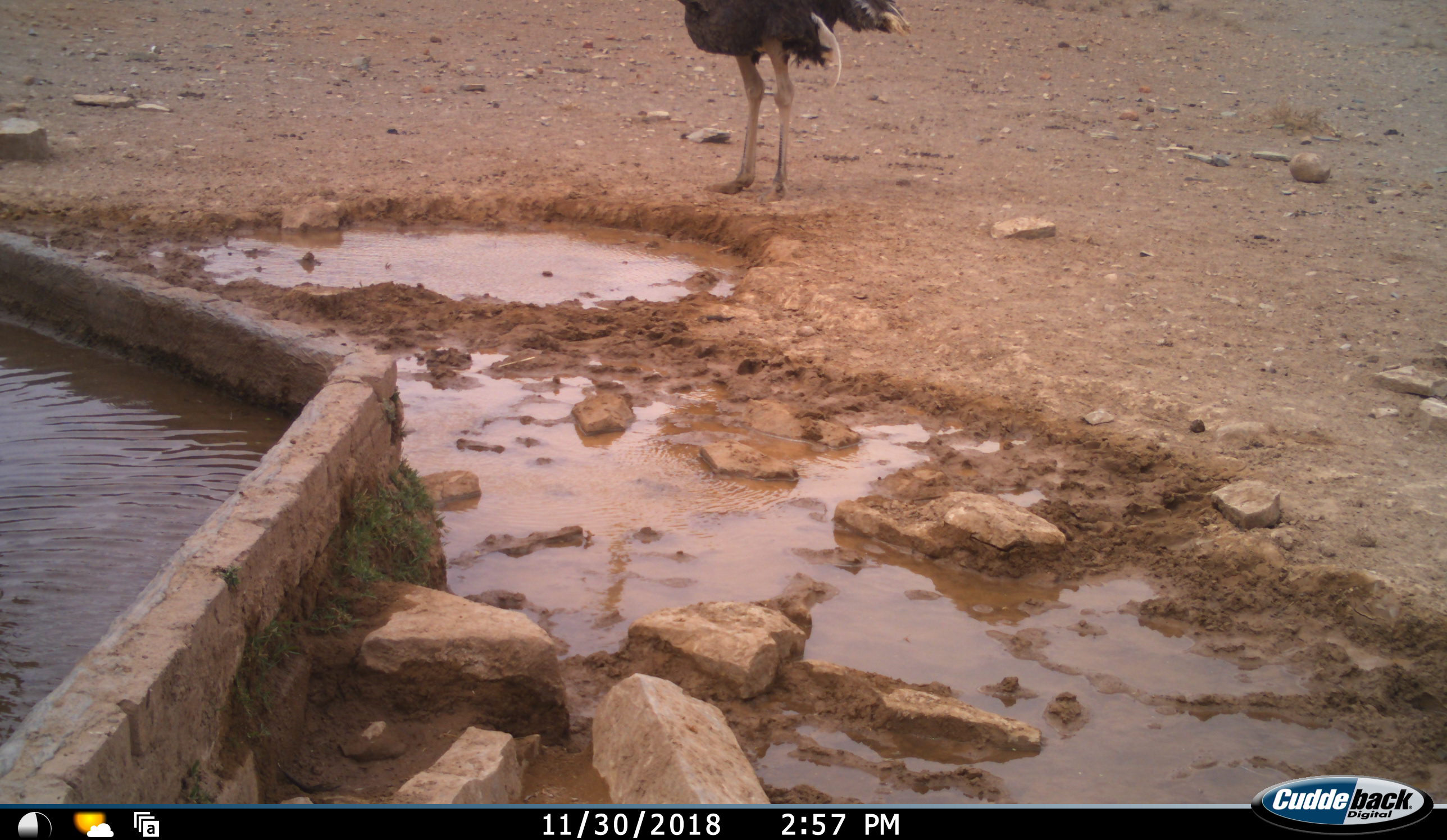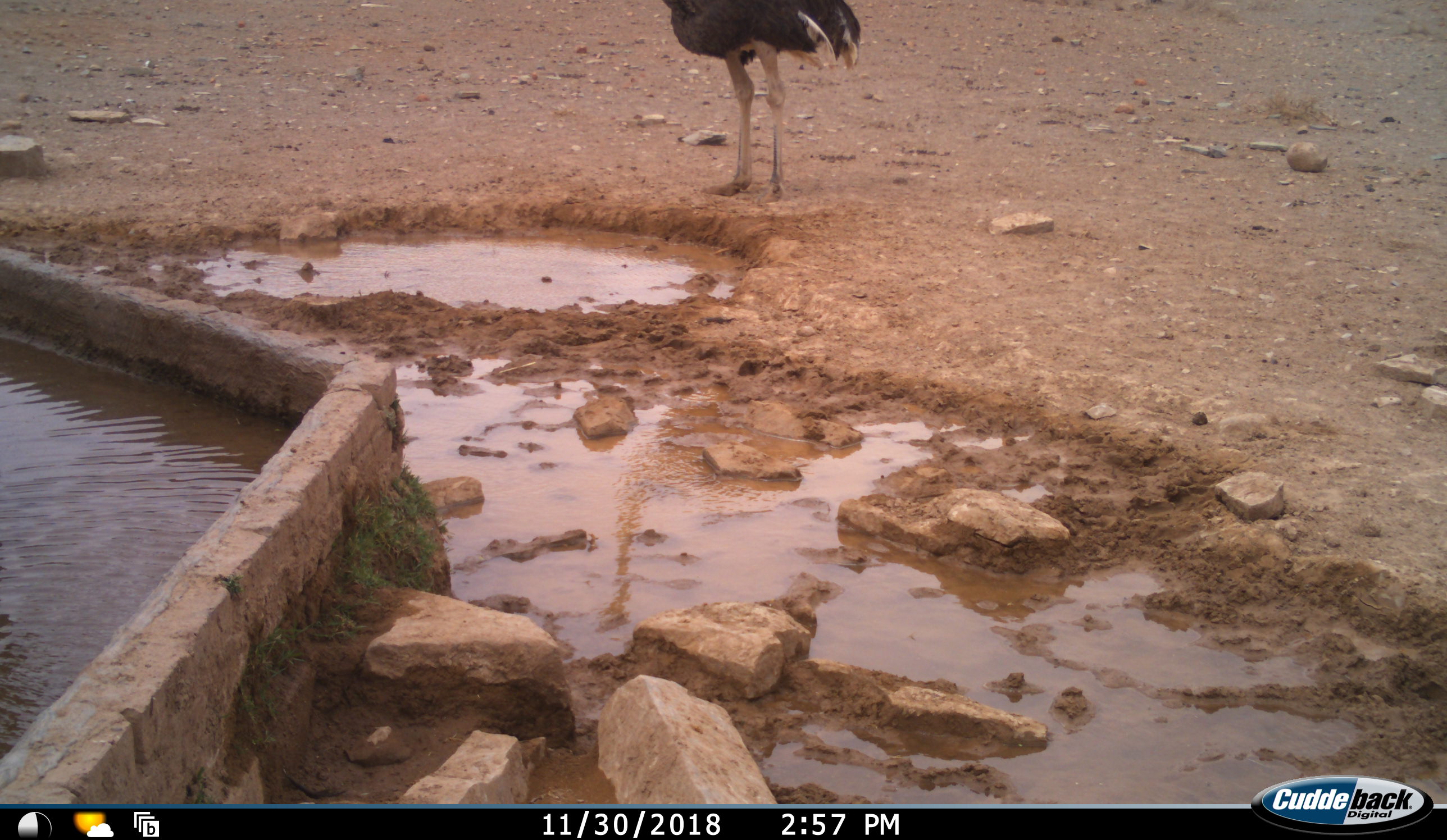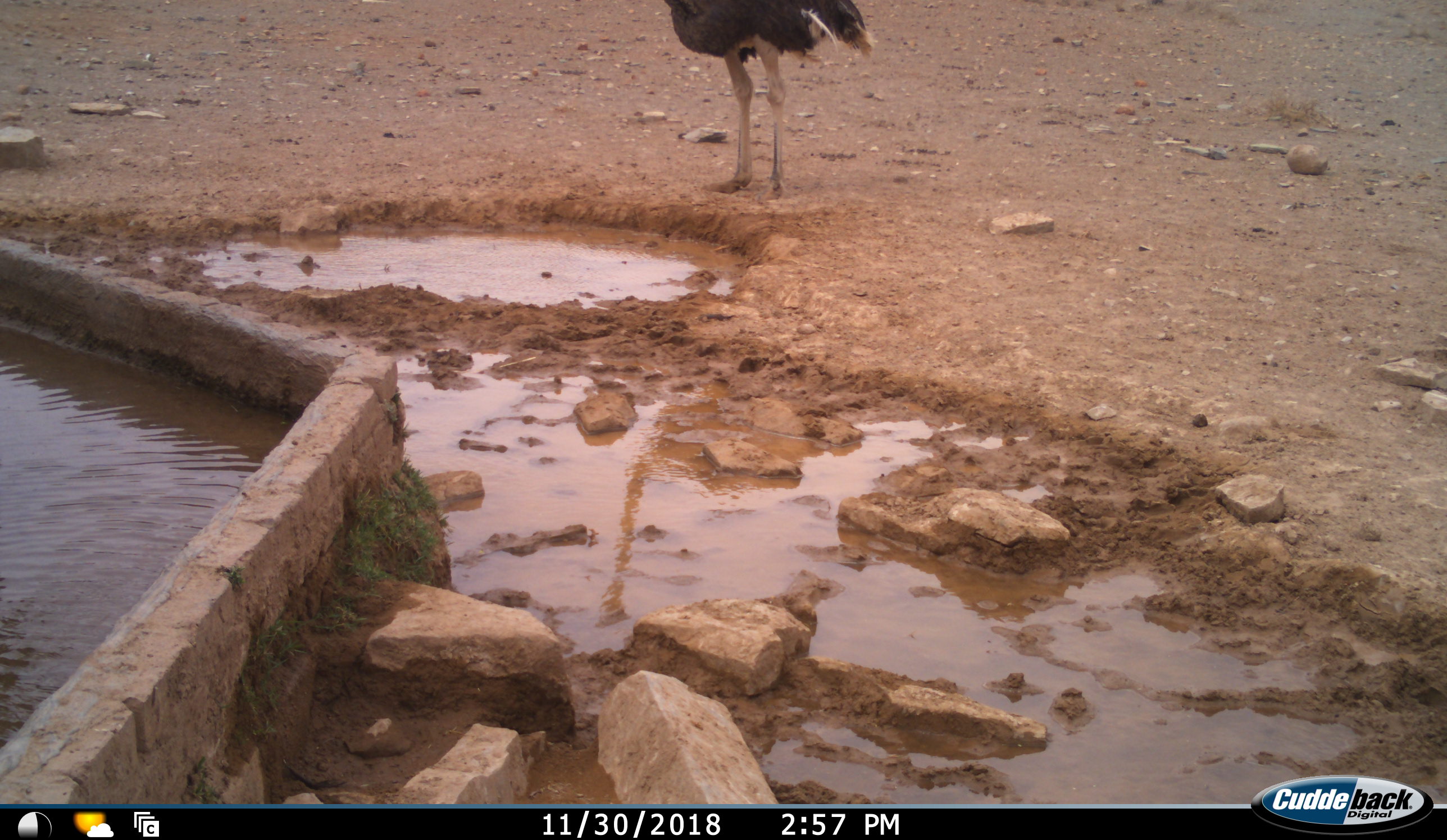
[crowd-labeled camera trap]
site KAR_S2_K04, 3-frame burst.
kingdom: Animalia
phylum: Chordata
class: Aves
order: Struthioniformes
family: Struthionidae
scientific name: Struthionidae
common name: ostrich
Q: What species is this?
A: Ostrich (Struthionidae).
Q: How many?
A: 1.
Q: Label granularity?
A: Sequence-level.